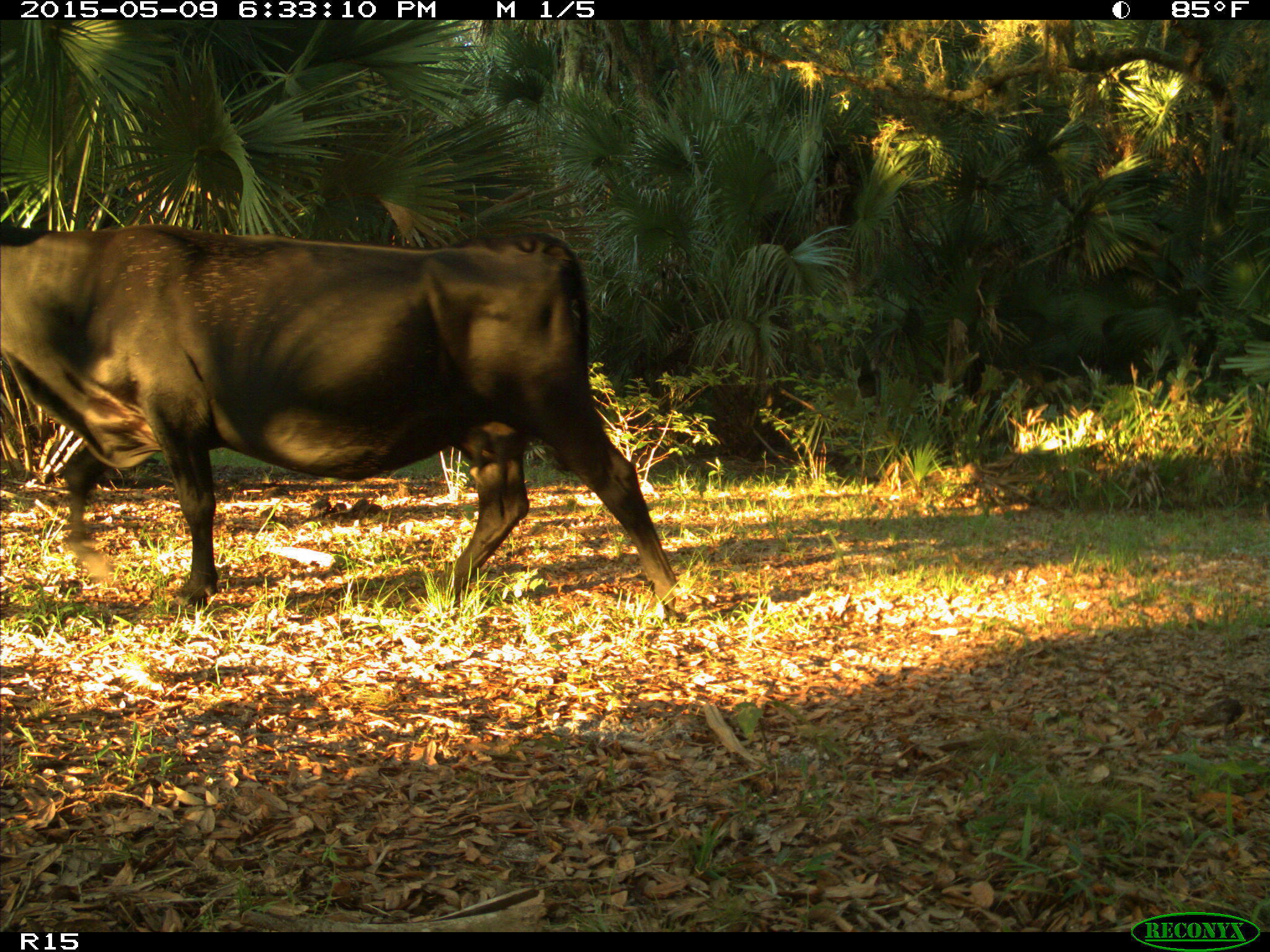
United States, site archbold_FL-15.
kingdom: Animalia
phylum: Chordata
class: Mammalia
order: Artiodactyla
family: Bovidae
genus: Bos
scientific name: Bos taurus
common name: domestic cow